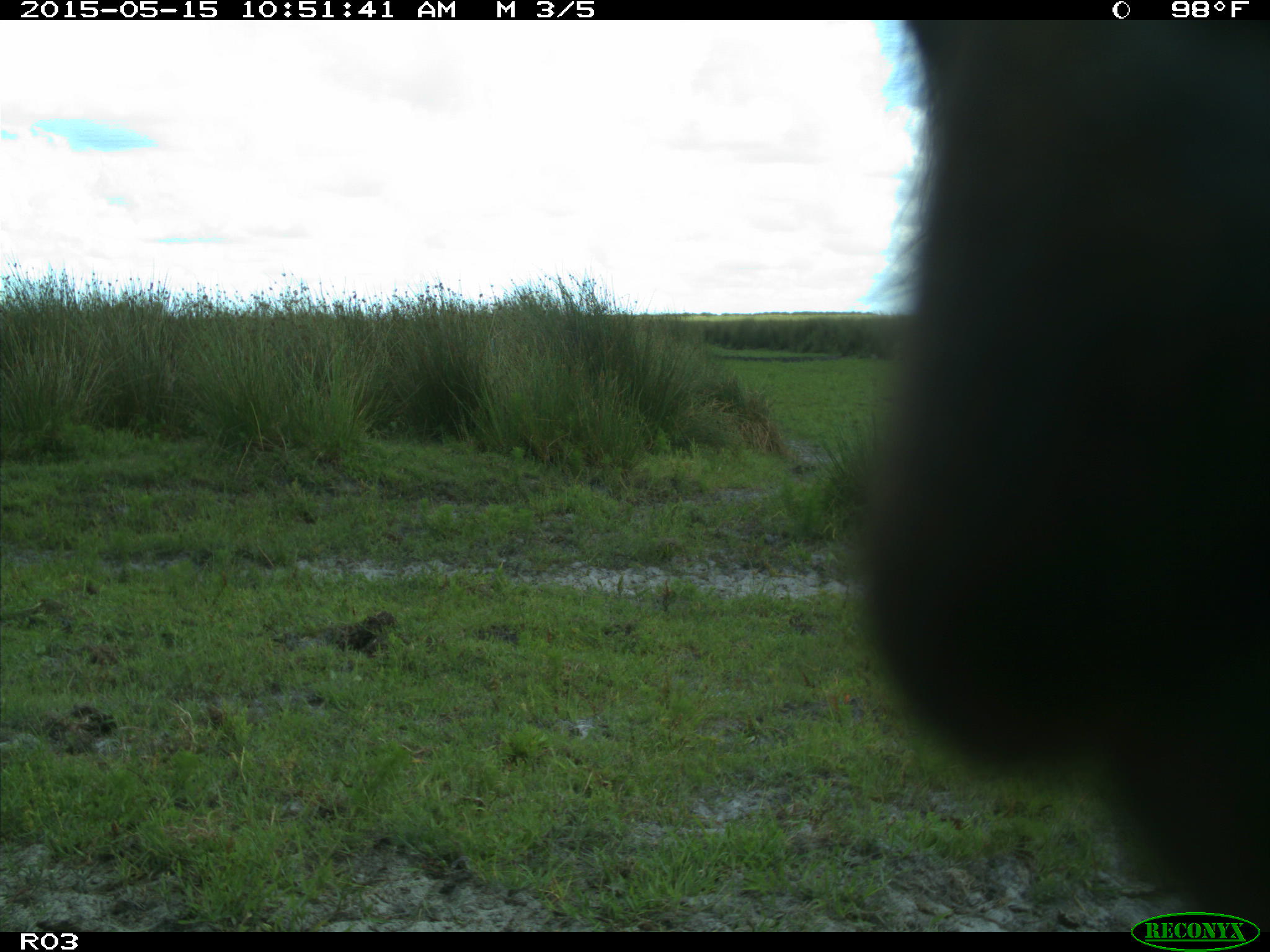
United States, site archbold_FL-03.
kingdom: Animalia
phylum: Chordata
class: Mammalia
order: Artiodactyla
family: Bovidae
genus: Bos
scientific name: Bos taurus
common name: domestic cow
Bos taurus (domestic cow).